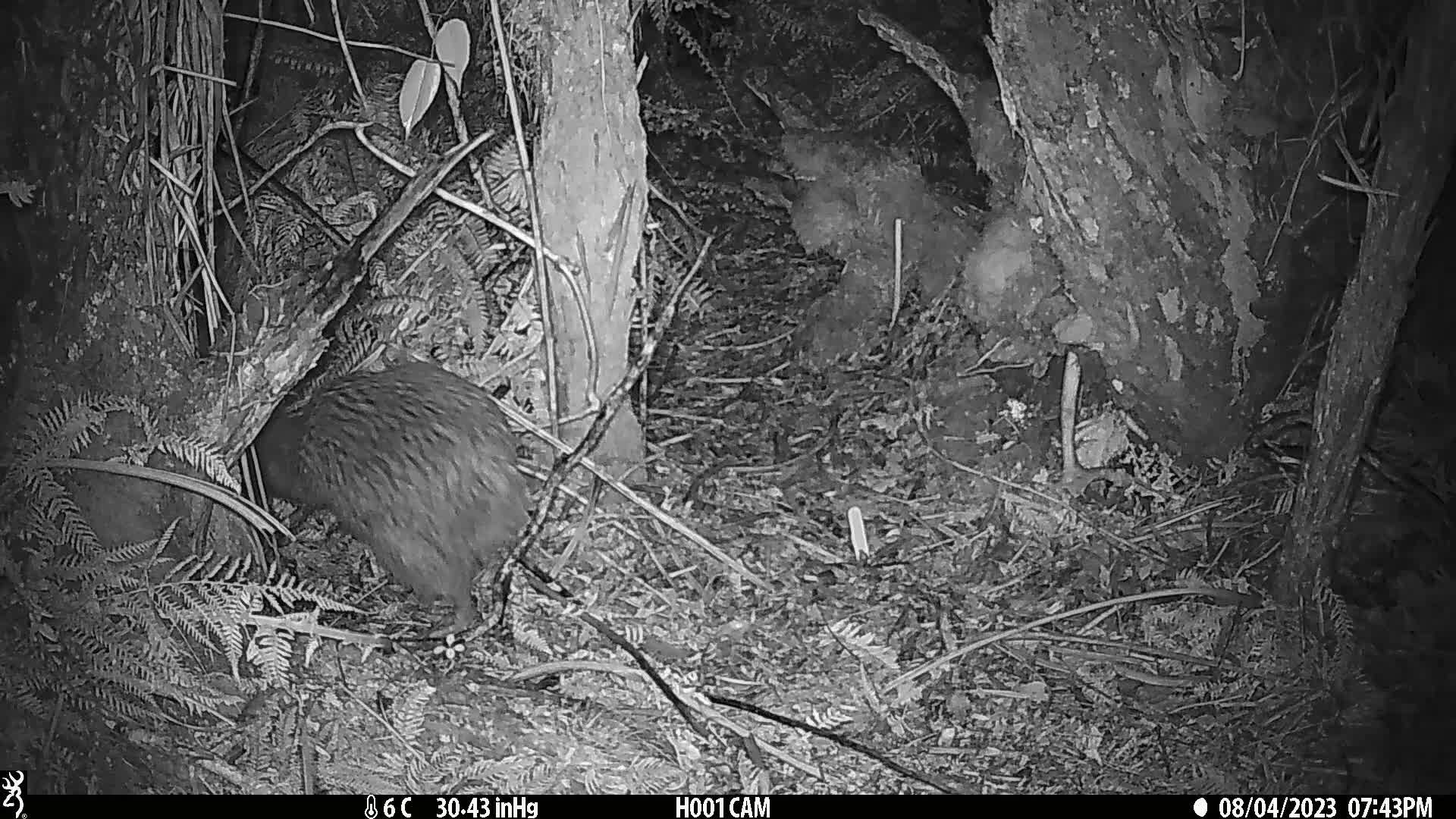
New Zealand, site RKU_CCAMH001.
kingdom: Animalia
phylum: Chordata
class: Aves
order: Apterygiformes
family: Apterygidae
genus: Apteryx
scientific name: Apteryx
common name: kiwi